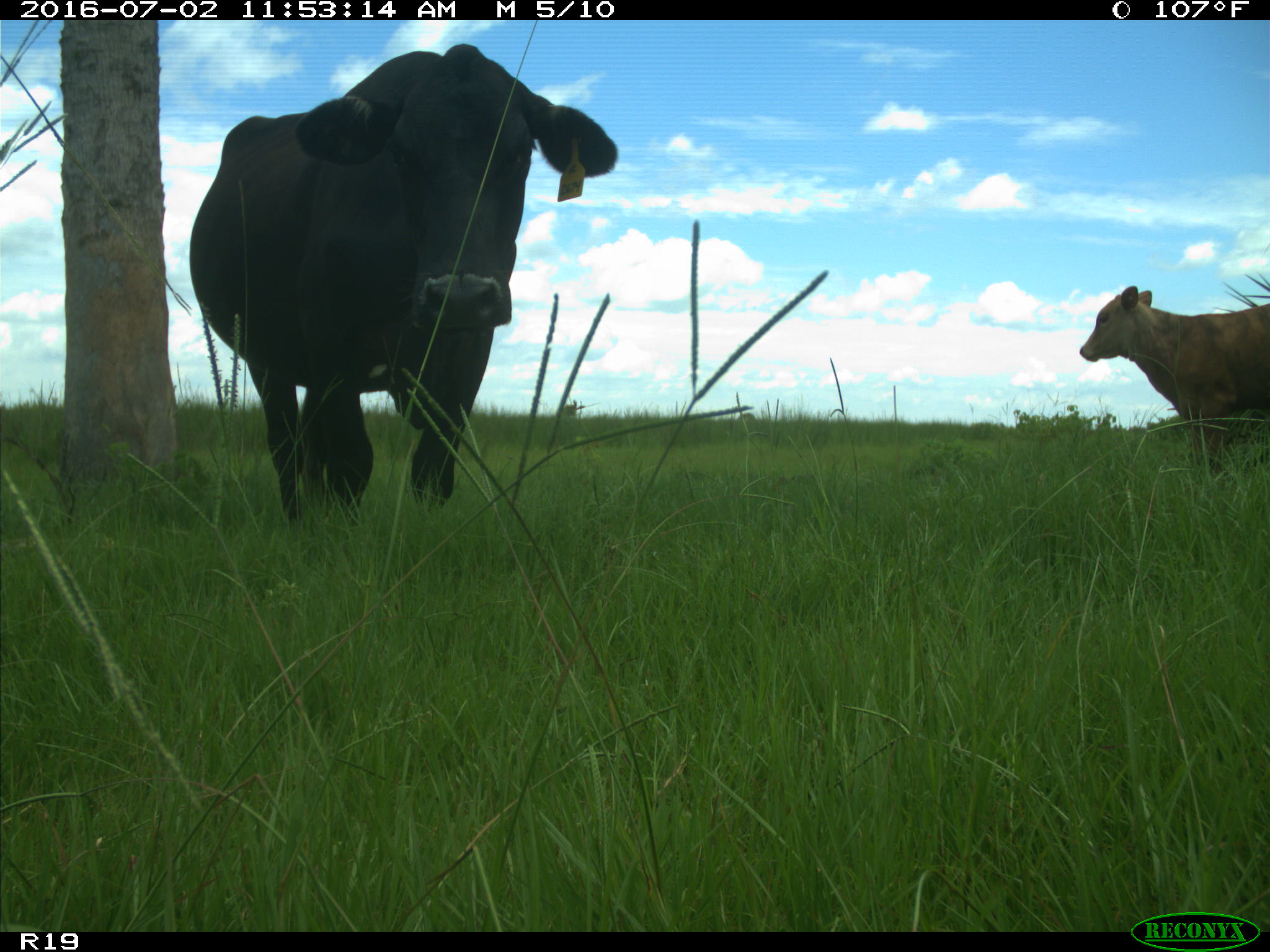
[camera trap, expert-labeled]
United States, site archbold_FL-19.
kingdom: Animalia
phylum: Chordata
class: Mammalia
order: Artiodactyla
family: Bovidae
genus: Bos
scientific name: Bos taurus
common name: domestic cow